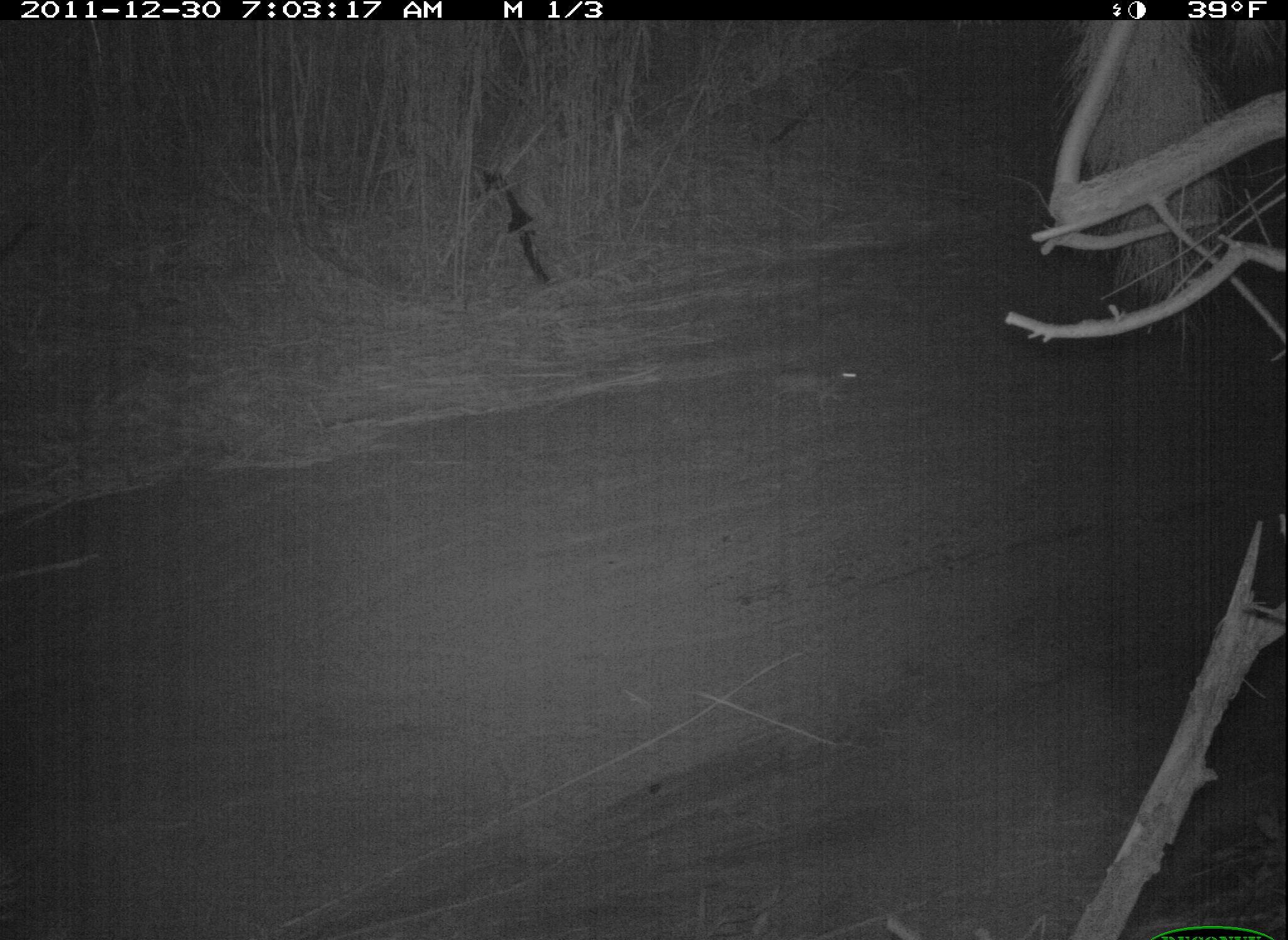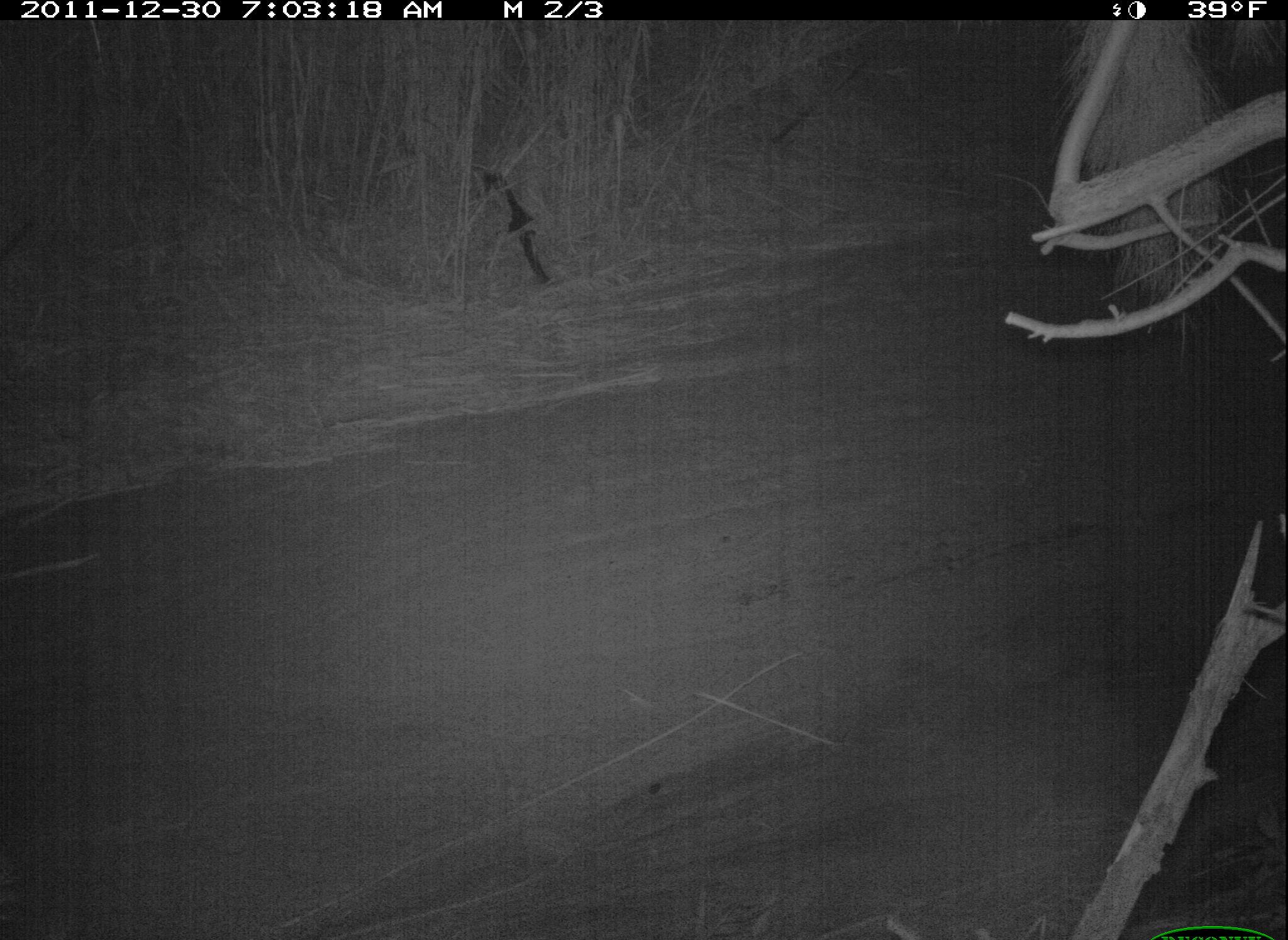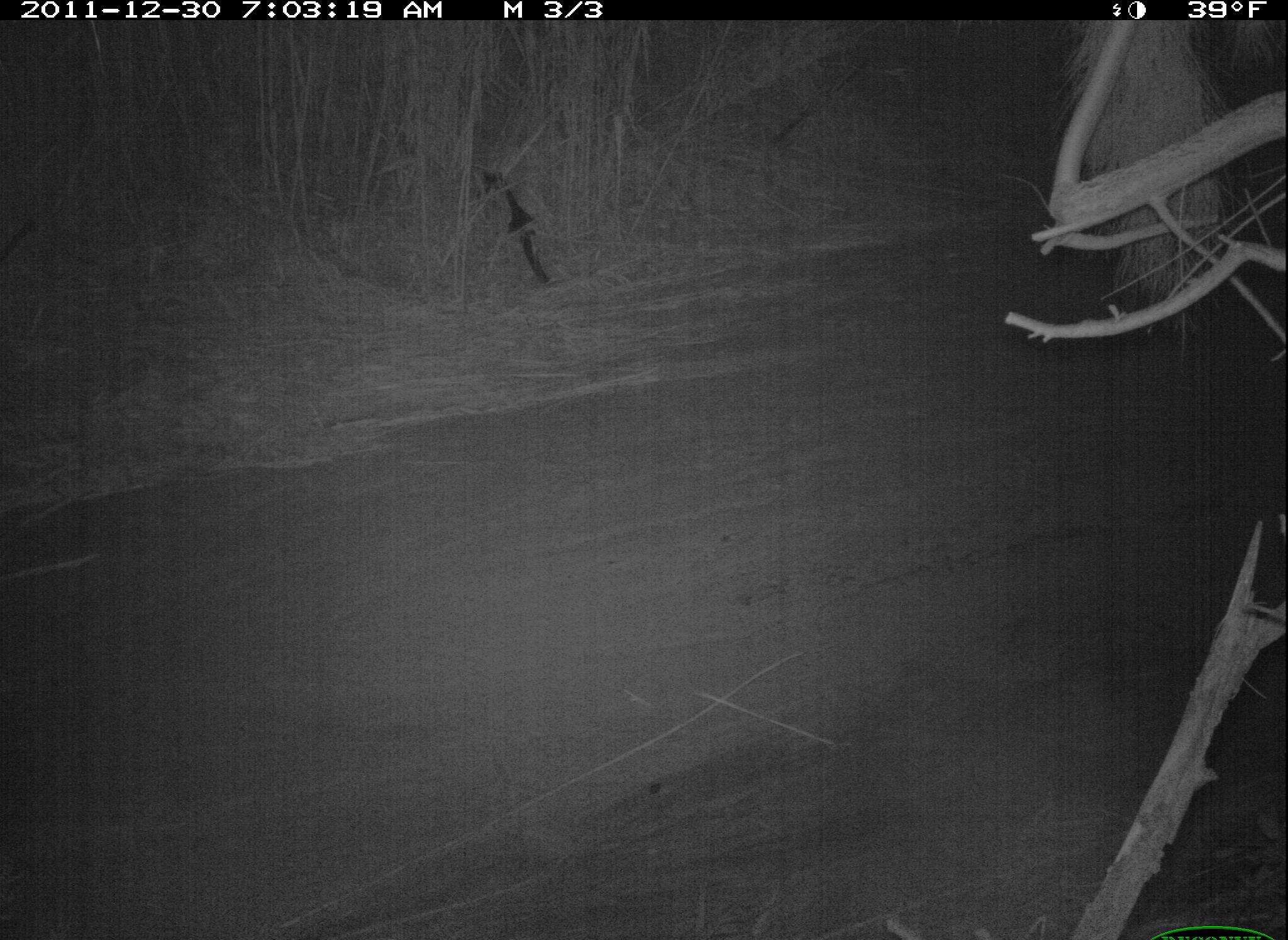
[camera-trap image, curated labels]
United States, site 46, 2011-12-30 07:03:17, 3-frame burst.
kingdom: Animalia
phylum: Chordata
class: Mammalia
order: Lagomorpha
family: Leporidae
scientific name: Leporidae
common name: rabbits and hares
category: rabbit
Rabbit (rabbits and hares) (Leporidae).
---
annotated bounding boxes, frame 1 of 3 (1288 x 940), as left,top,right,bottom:
rabbit: 749,330,908,433